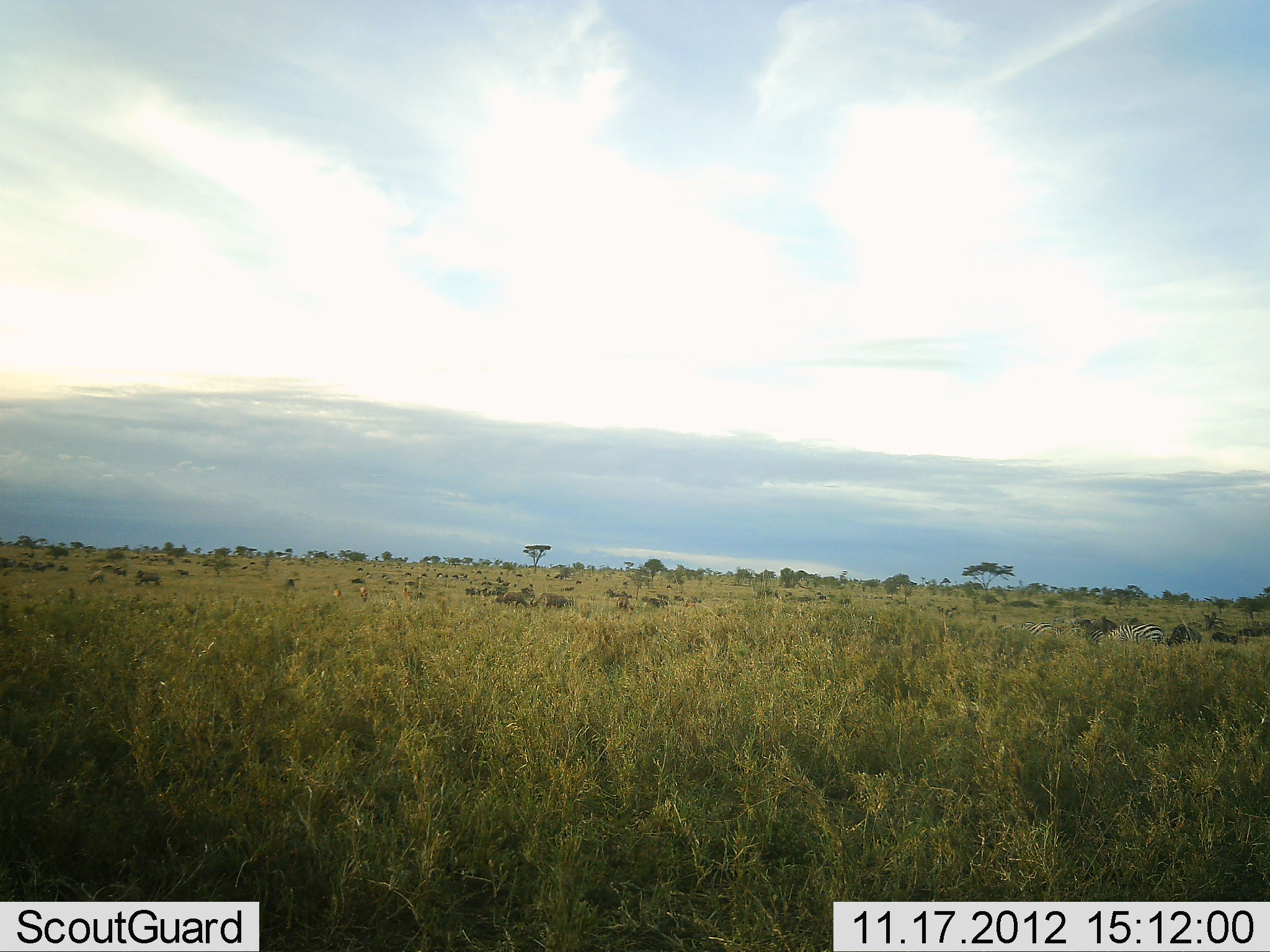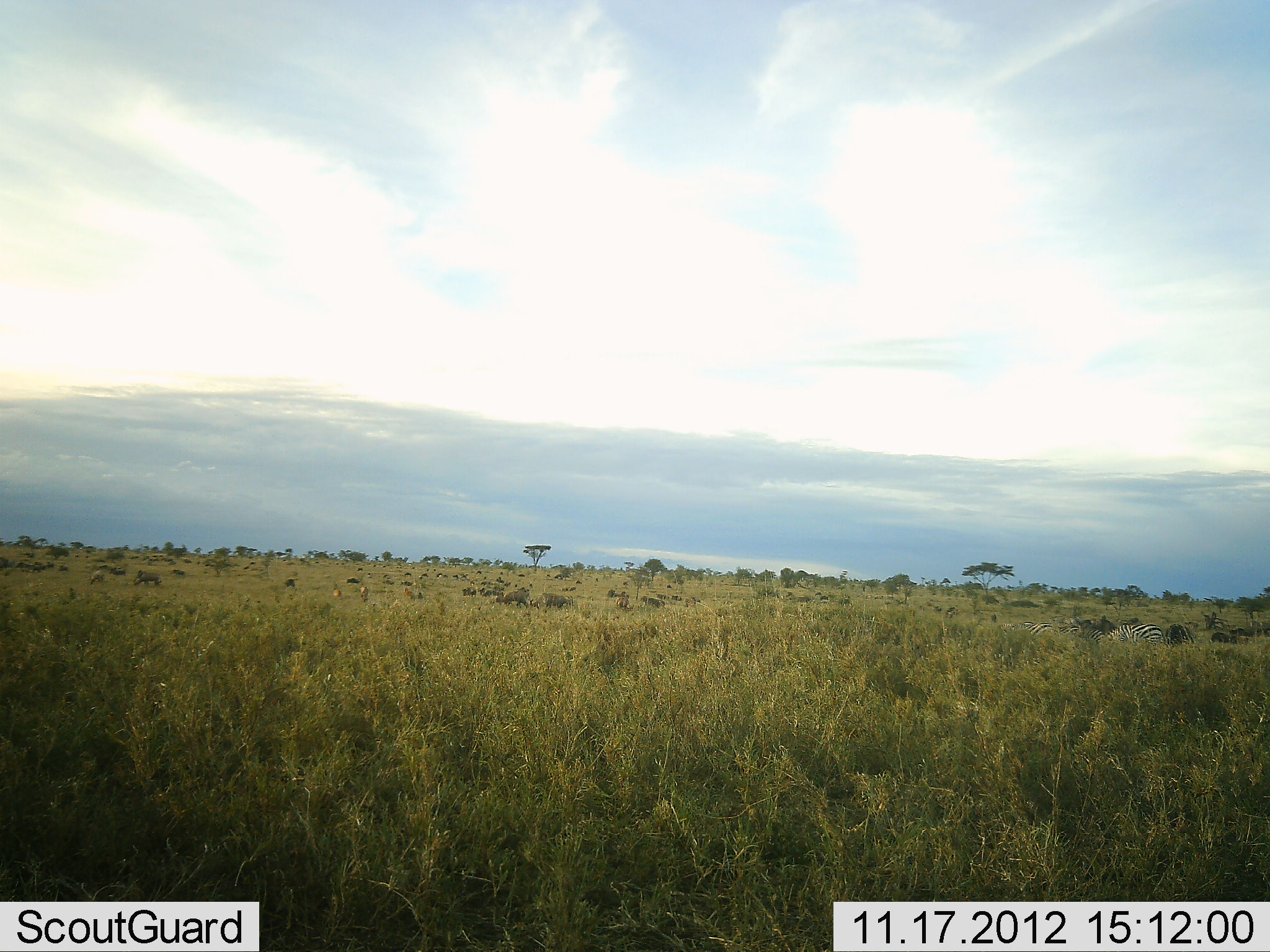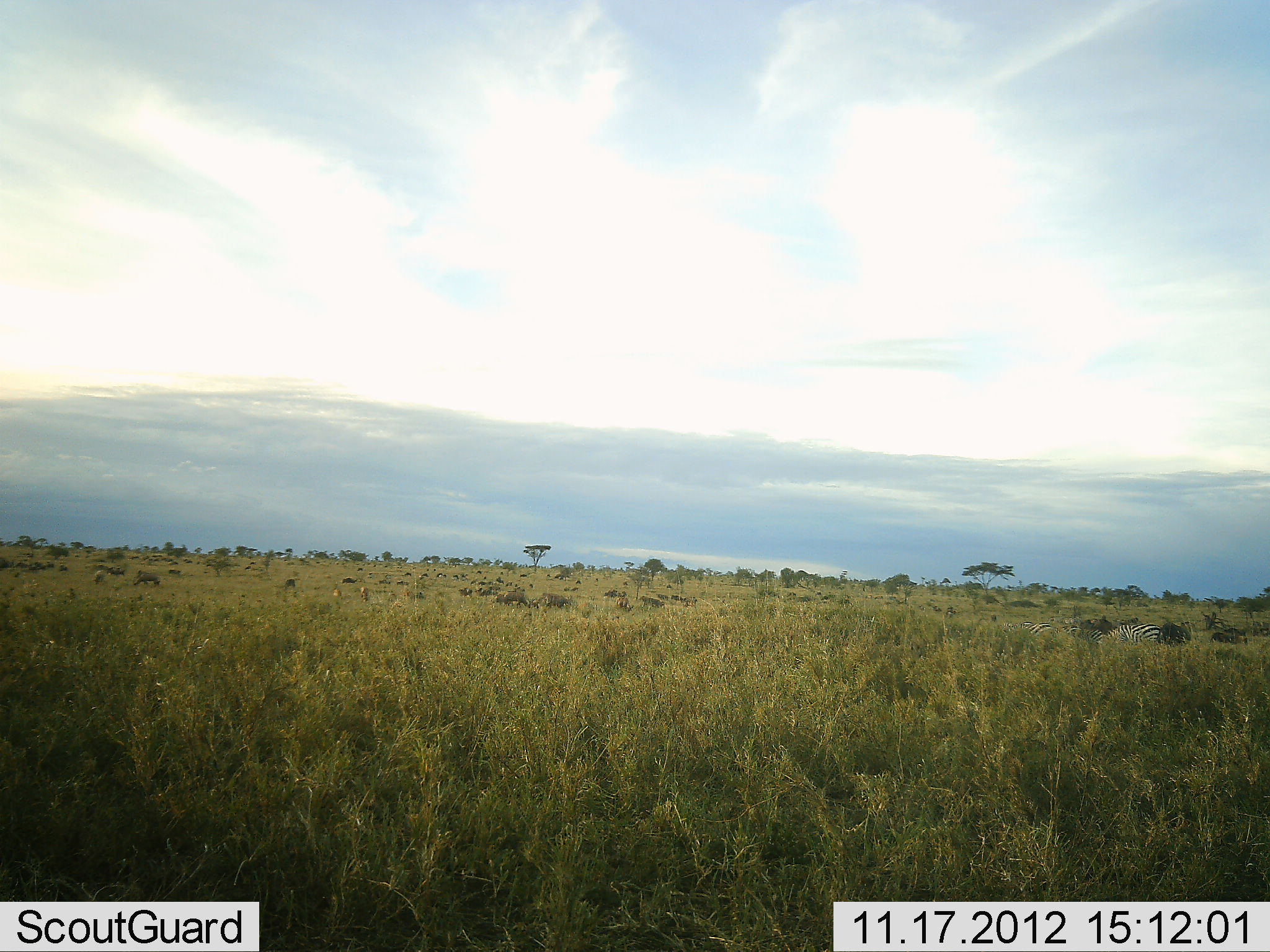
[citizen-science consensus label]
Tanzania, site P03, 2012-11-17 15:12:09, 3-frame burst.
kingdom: Animalia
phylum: Chordata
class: Mammalia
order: Artiodactyla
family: Bovidae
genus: Connochaetes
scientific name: Connochaetes taurinus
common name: blue wildebeest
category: wildebeest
Wildebeest (blue wildebeest) (Connochaetes taurinus), count 11-50. Behavior (volunteer vote fractions): standing 22%, resting 0%, moving 78%, interacting 0%. Young present (vote fraction): 0%. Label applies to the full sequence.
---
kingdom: Animalia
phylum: Chordata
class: Mammalia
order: Perissodactyla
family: Equidae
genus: Equus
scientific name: Equus quagga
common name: plains zebra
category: zebra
Zebra (plains zebra) (Equus quagga), count 2. Behavior (volunteer vote fractions): standing 41%, resting 6%, moving 12%, interacting 0%. Young present (vote fraction): 0%. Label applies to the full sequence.